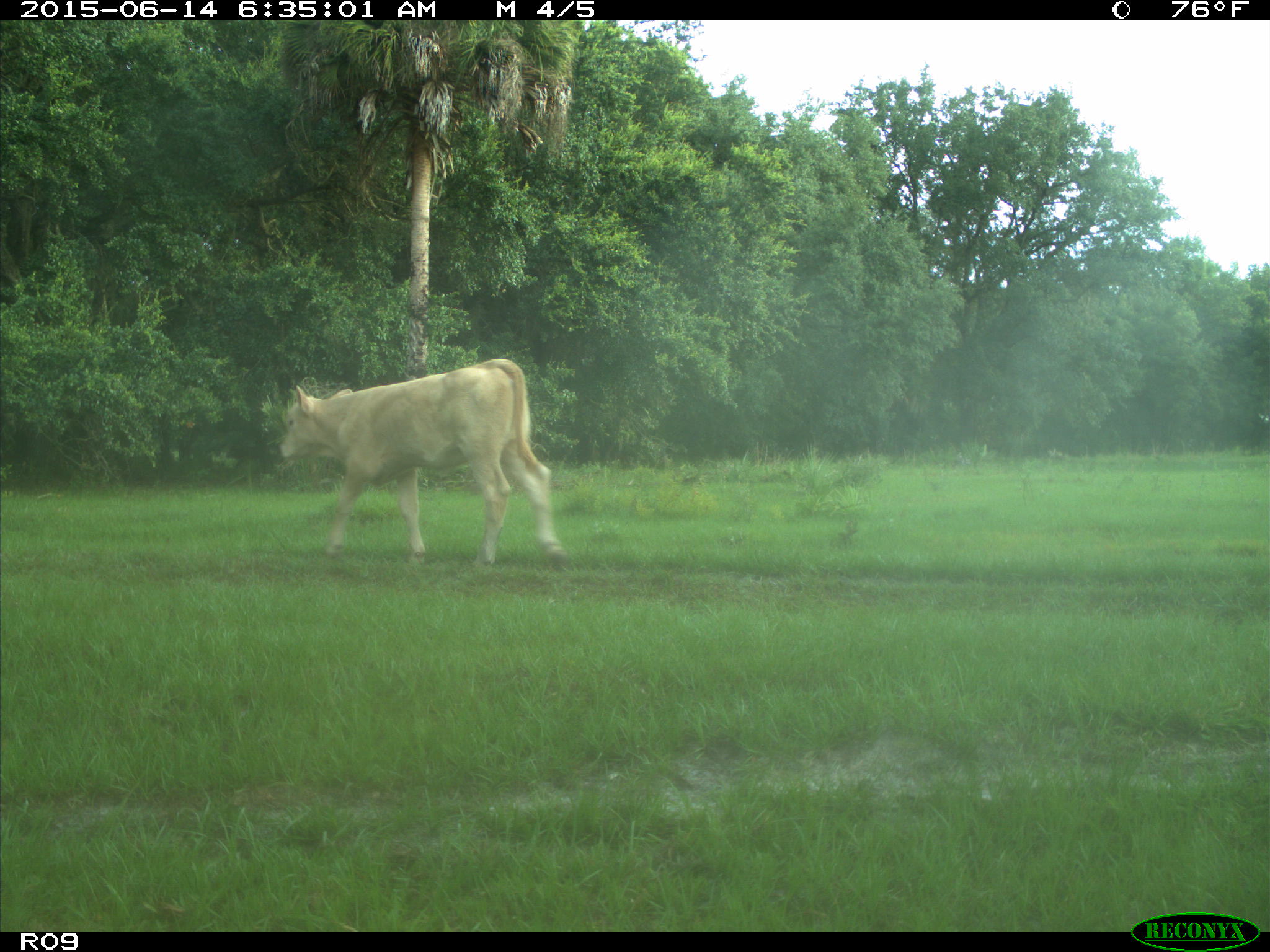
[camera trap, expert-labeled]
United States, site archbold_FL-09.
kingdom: Animalia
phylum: Chordata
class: Mammalia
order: Artiodactyla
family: Bovidae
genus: Bos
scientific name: Bos taurus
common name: domestic cow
Bos taurus (domestic cow).